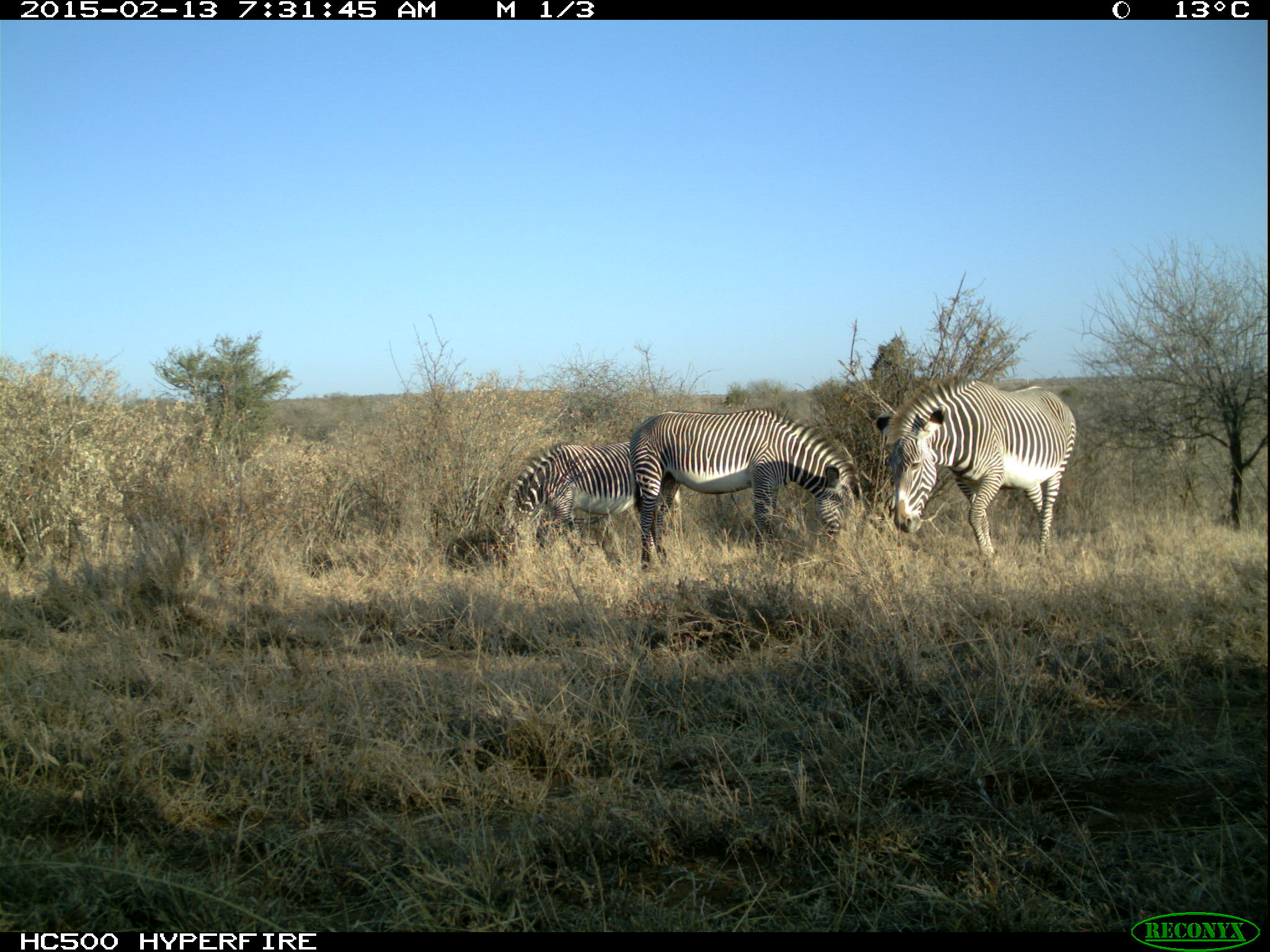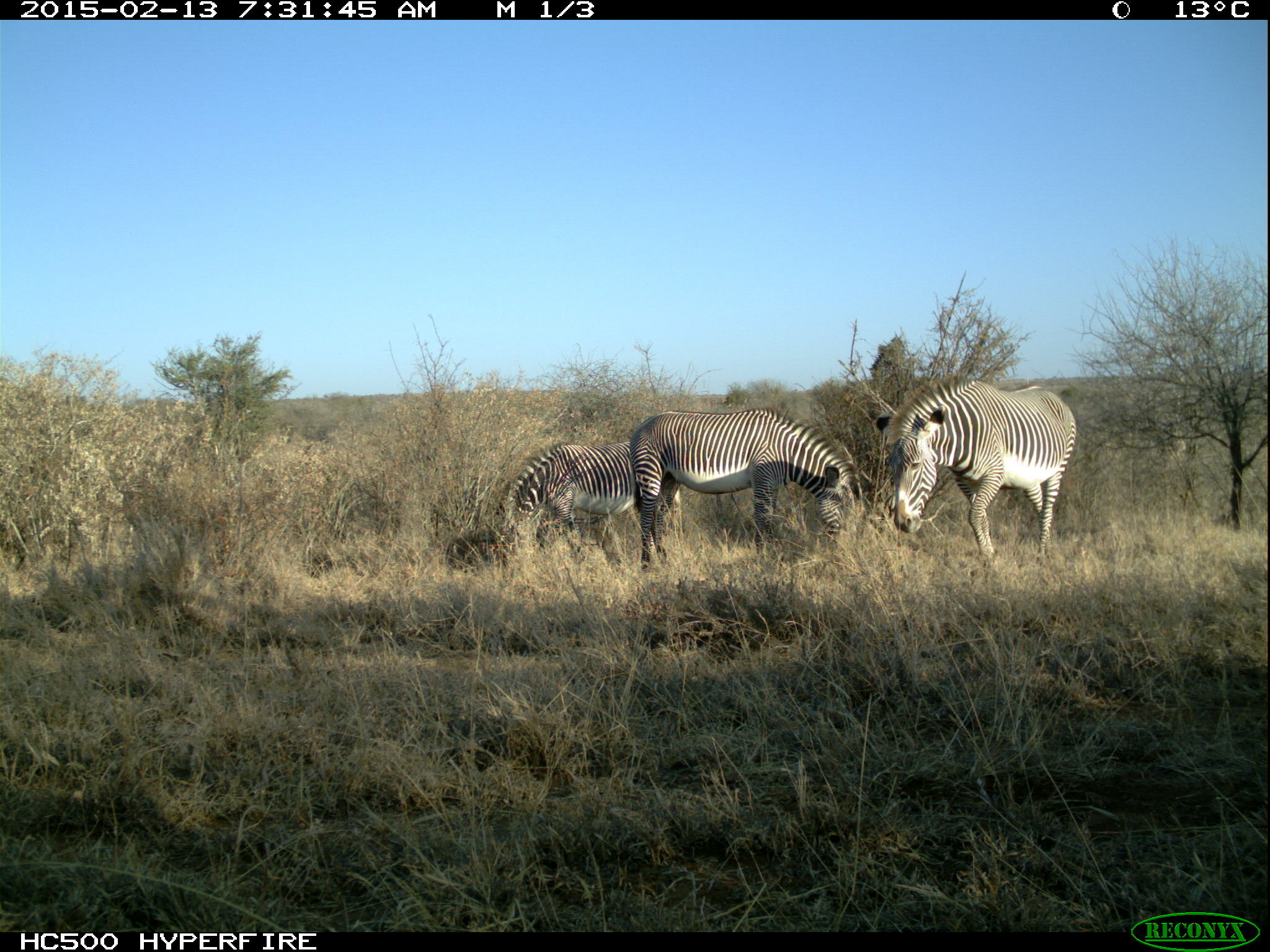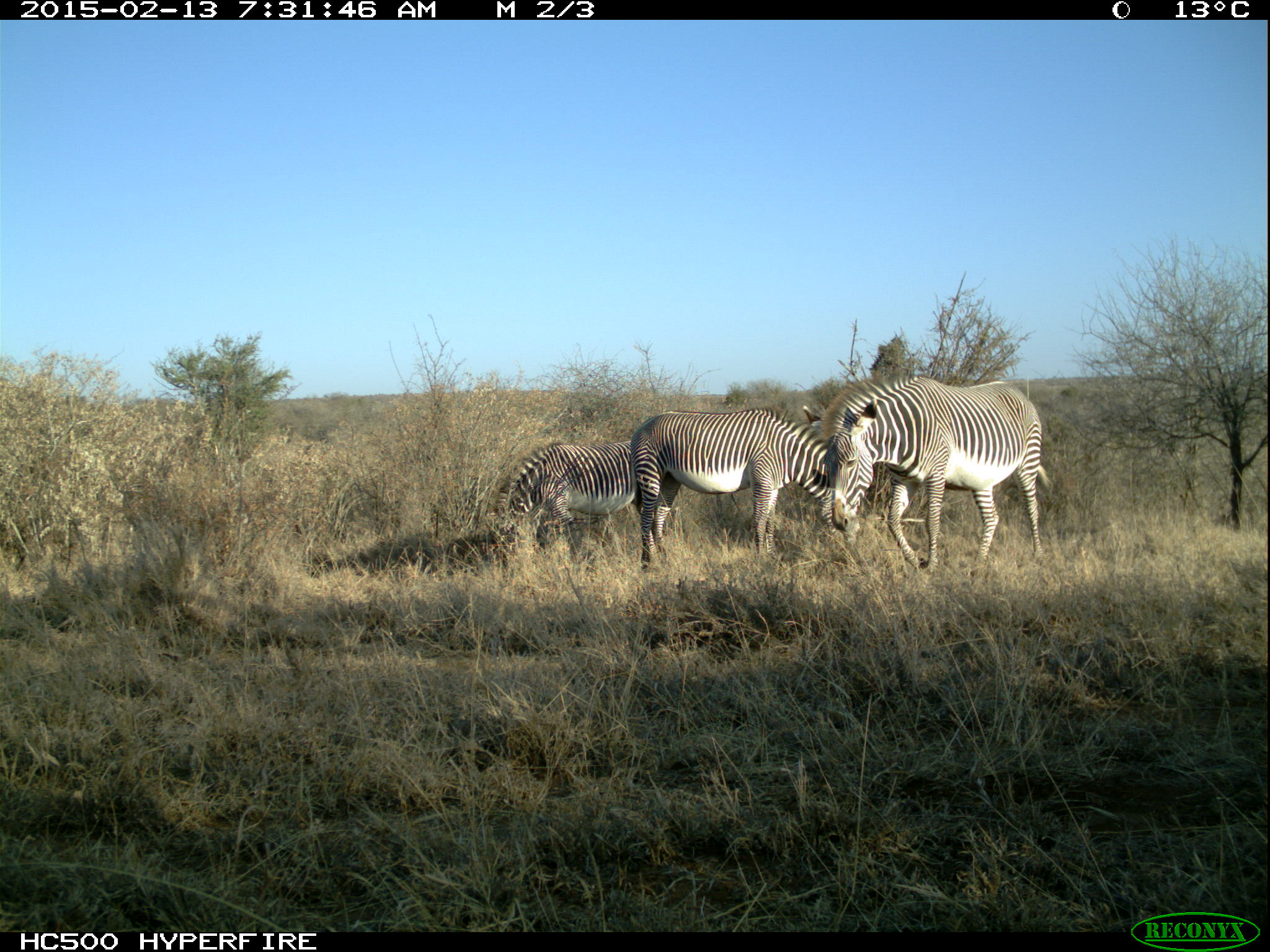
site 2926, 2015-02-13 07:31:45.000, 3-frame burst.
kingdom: Animalia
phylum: Chordata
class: Mammalia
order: Perissodactyla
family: Equidae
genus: Equus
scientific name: Equus grevyi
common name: grévy's zebra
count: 3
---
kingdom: Animalia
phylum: Chordata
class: Mammalia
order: Artiodactyla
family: Giraffidae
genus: Giraffa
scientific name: Giraffa camelopardalis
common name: giraffe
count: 2